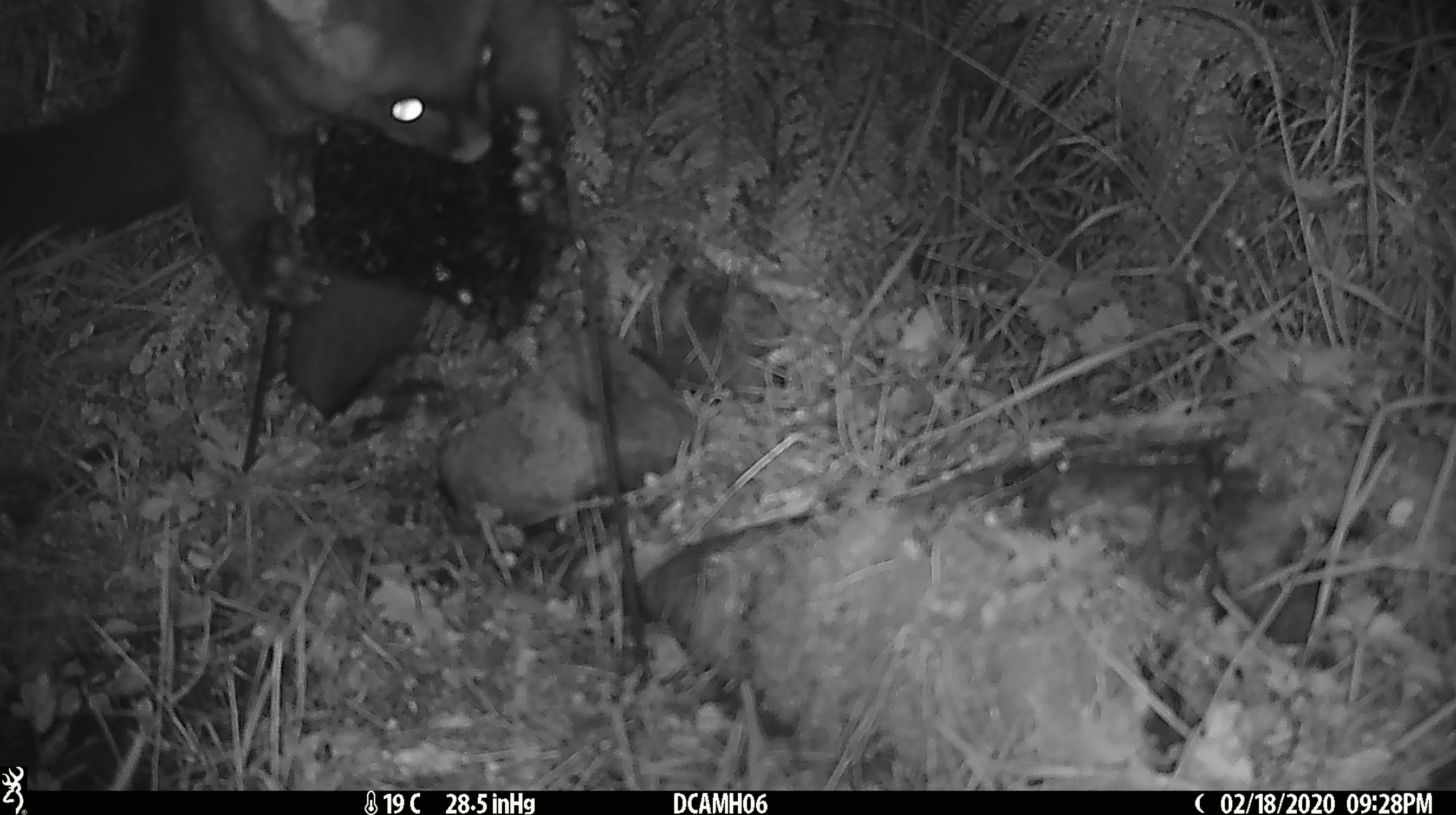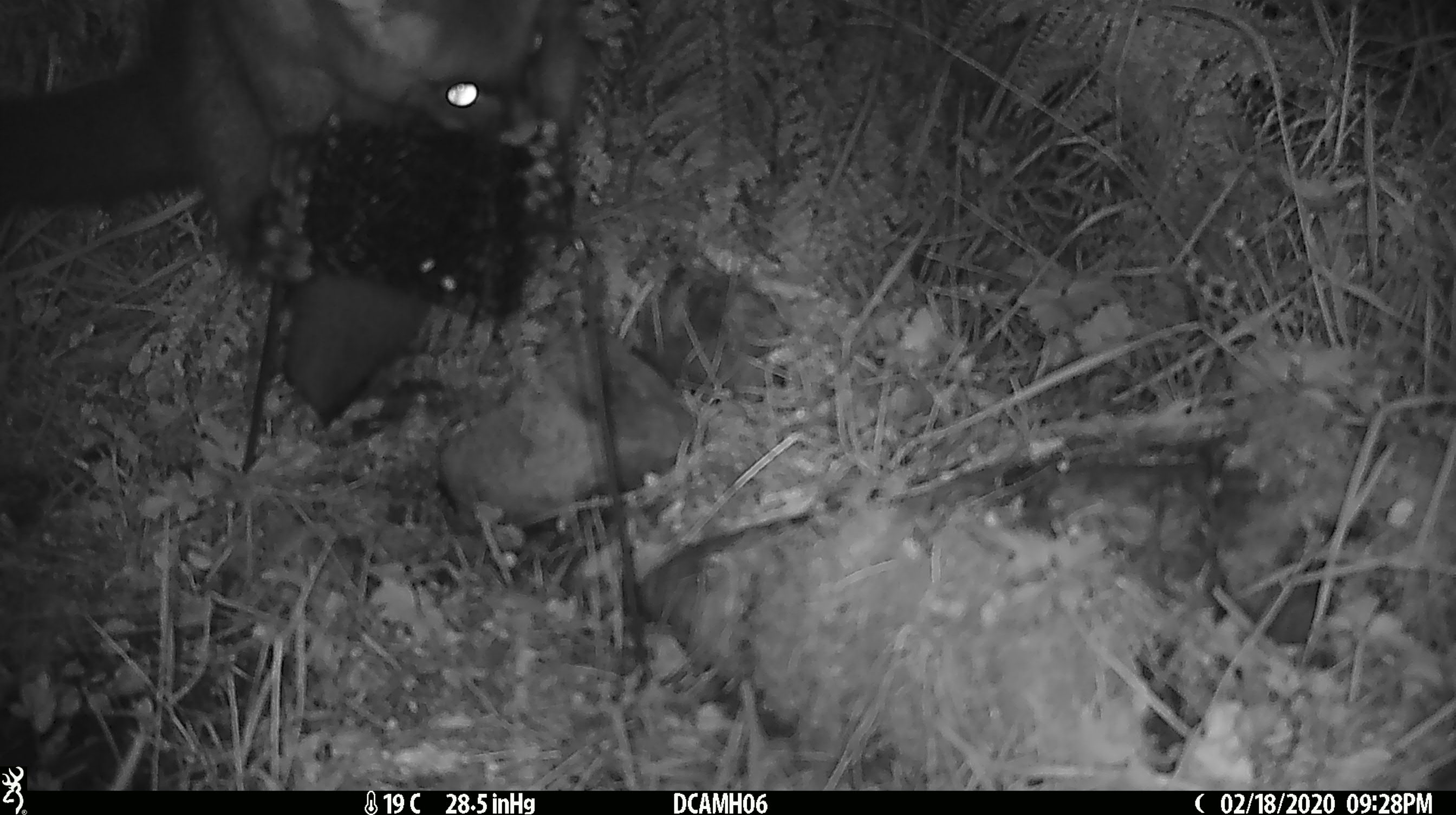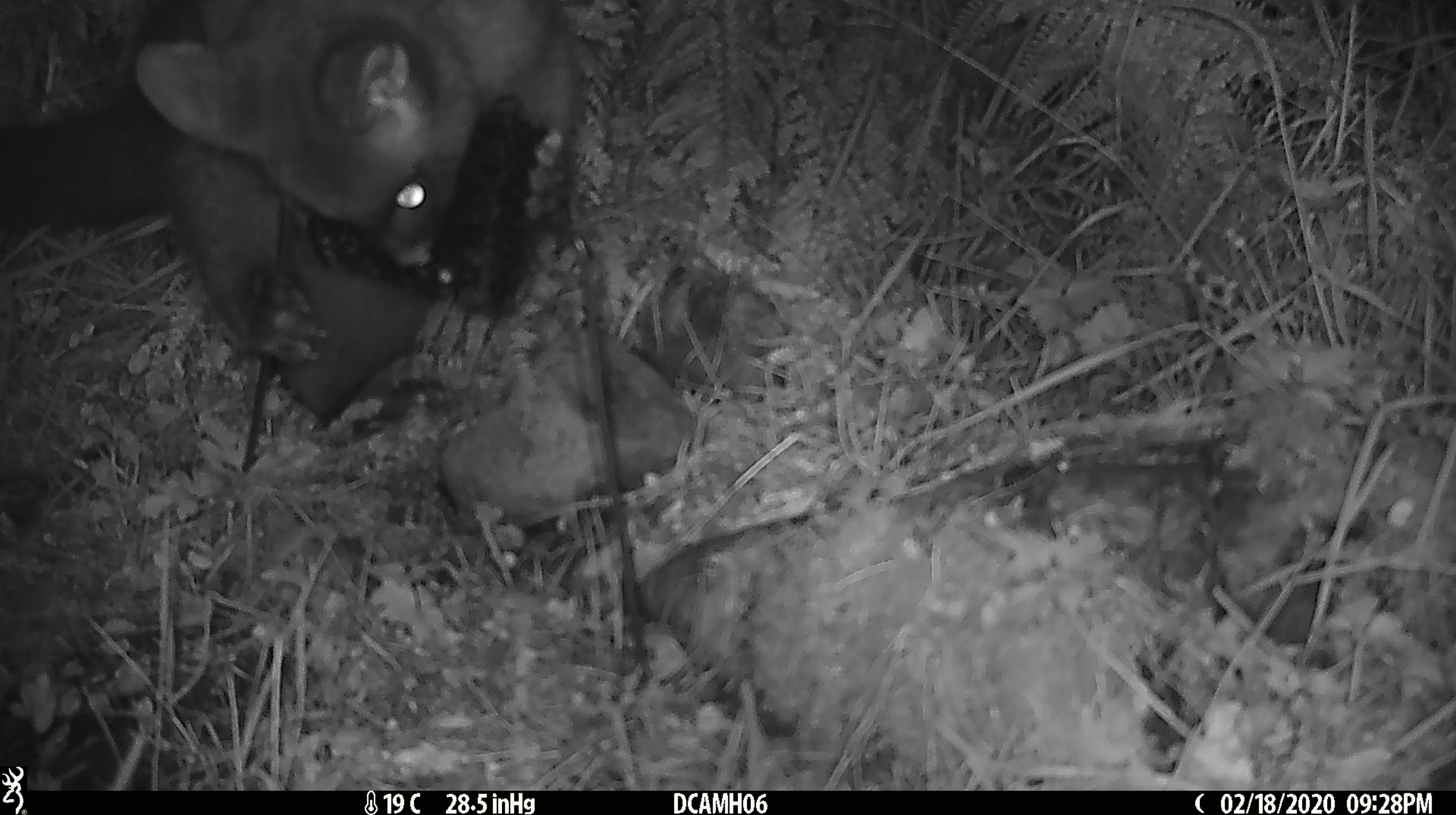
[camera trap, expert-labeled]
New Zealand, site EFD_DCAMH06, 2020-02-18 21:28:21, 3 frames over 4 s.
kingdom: Animalia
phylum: Chordata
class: Mammalia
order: Diprotodontia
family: Phalangeridae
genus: Trichosurus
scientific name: Trichosurus vulpecula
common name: common brushtail possum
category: possum